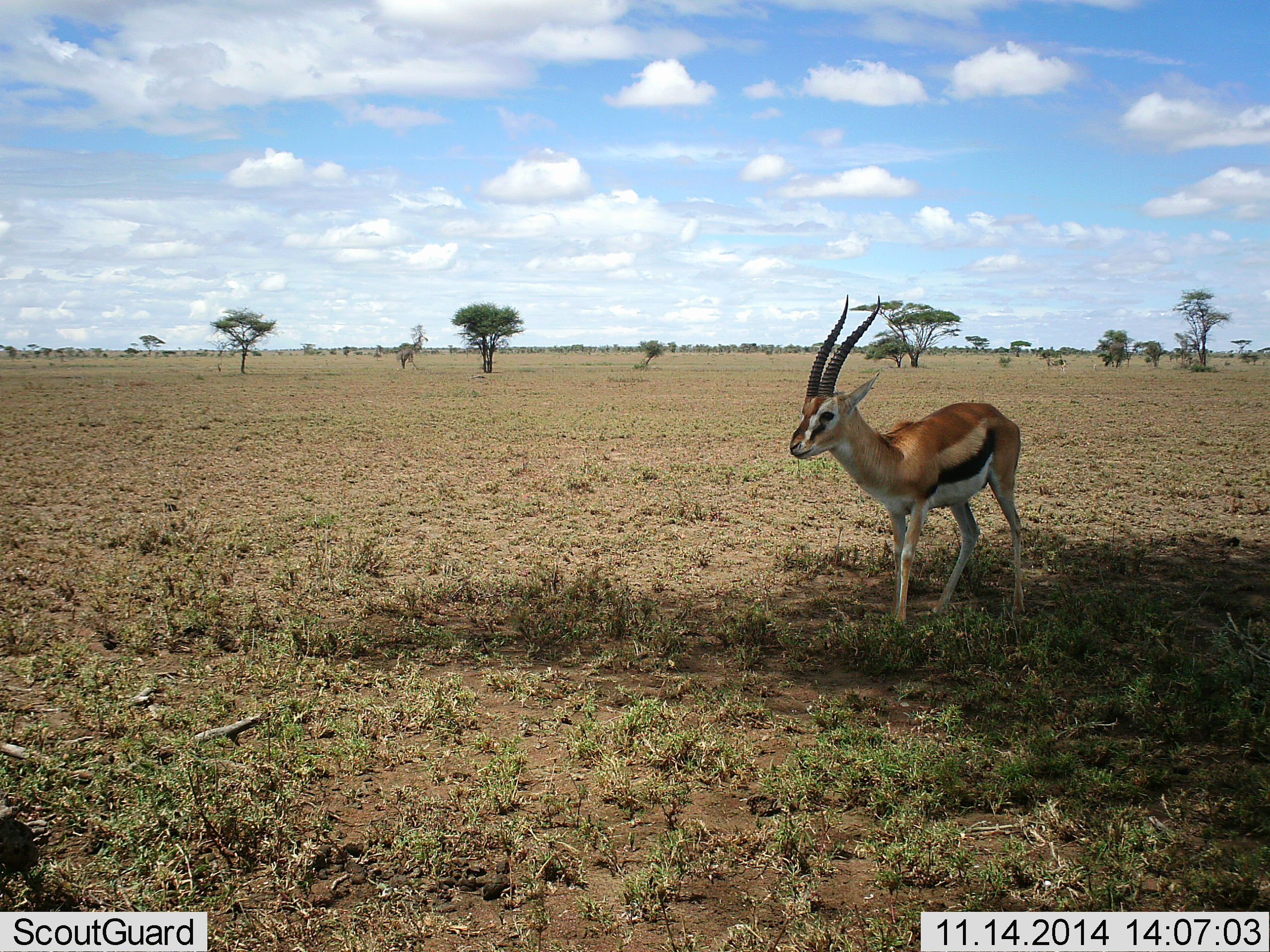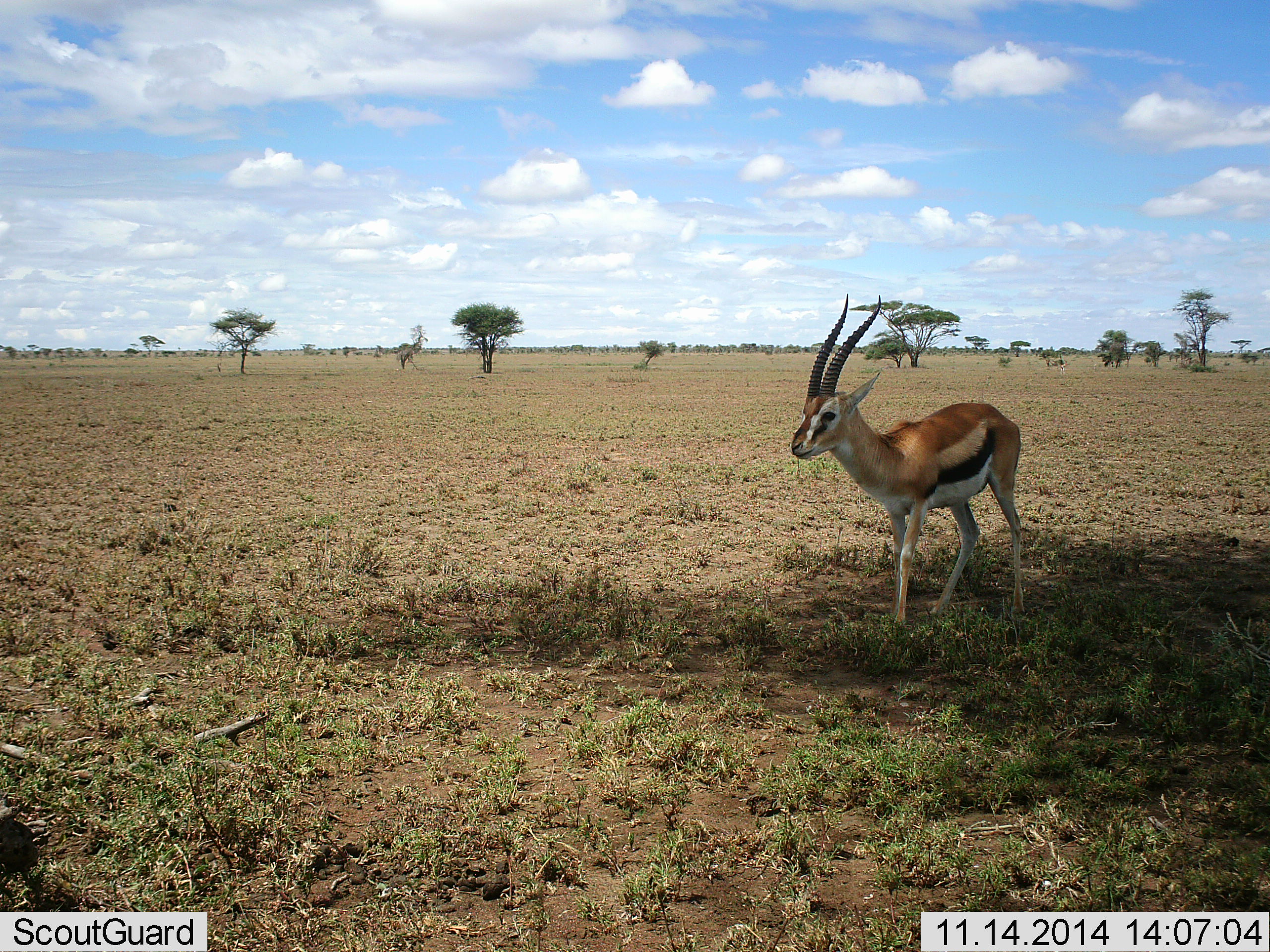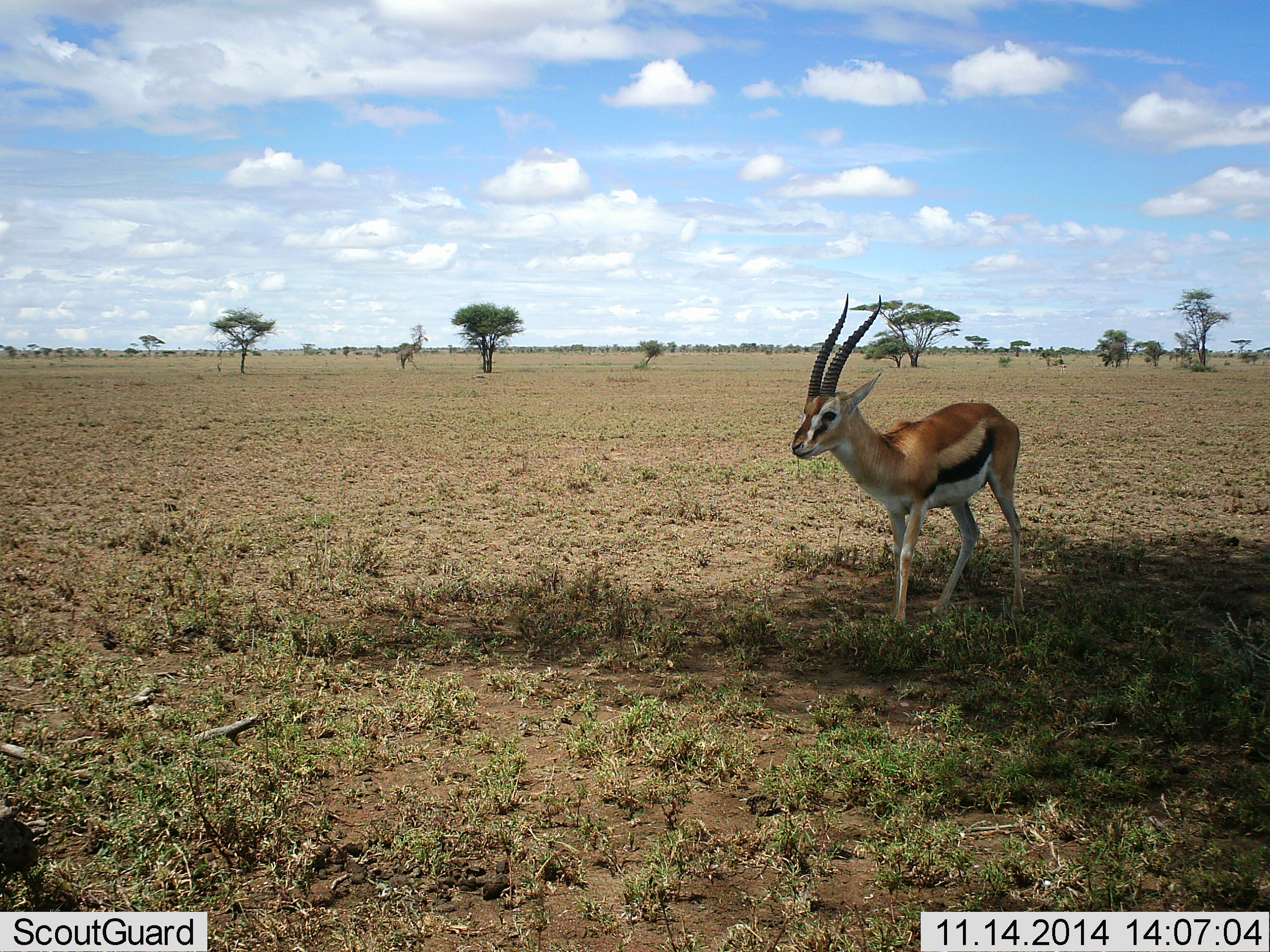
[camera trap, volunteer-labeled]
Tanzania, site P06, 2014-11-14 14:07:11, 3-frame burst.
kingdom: Animalia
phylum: Chordata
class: Mammalia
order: Artiodactyla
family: Bovidae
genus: Eudorcas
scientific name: Eudorcas thomsonii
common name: thomson's gazelle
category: gazellethomsons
Gazellethomsons (thomson's gazelle) (Eudorcas thomsonii), count 1. Behavior (volunteer vote fractions): standing 90%, resting 0%, moving 10%, interacting 0%. Young present (vote fraction): 0%. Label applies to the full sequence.